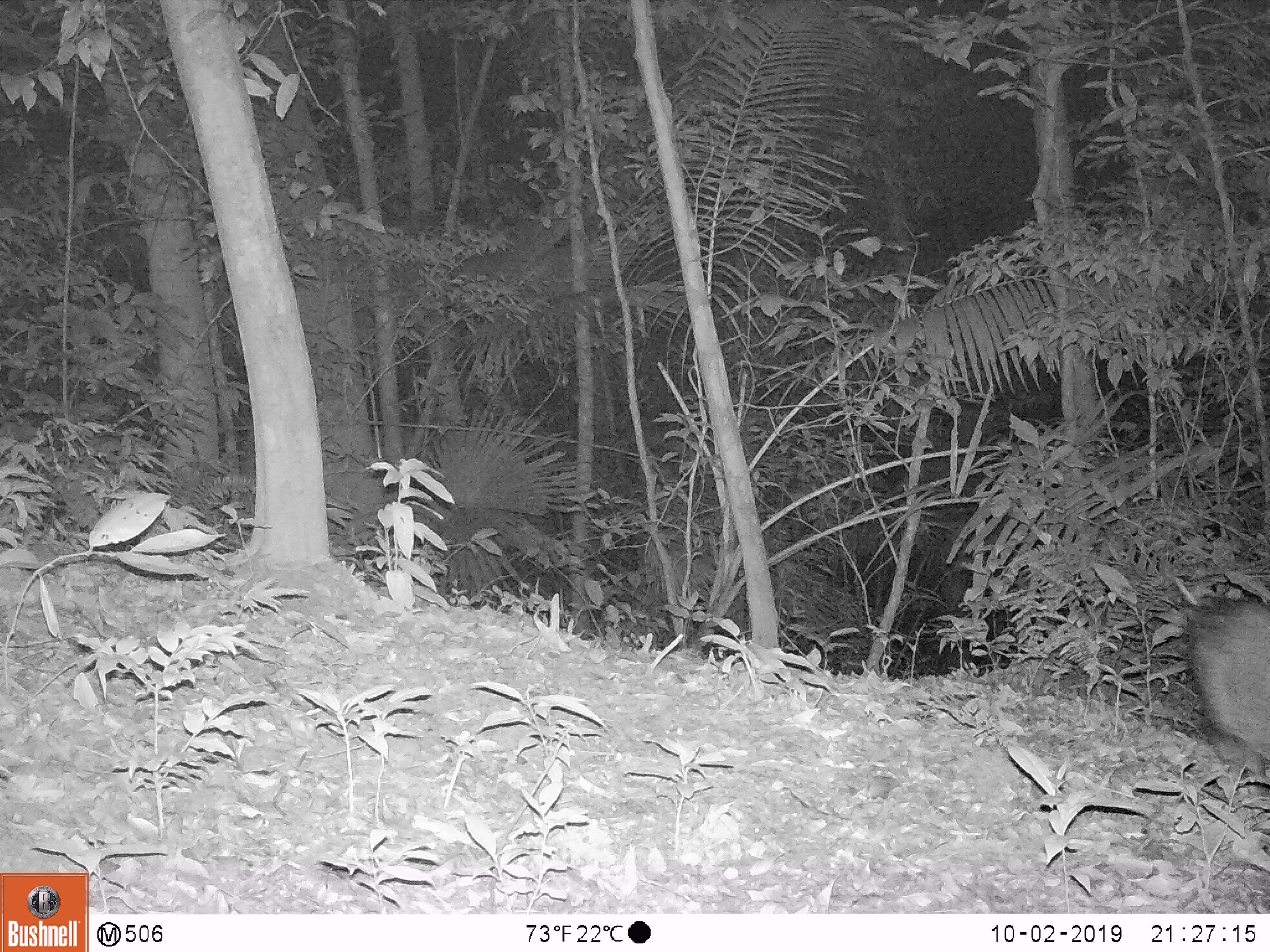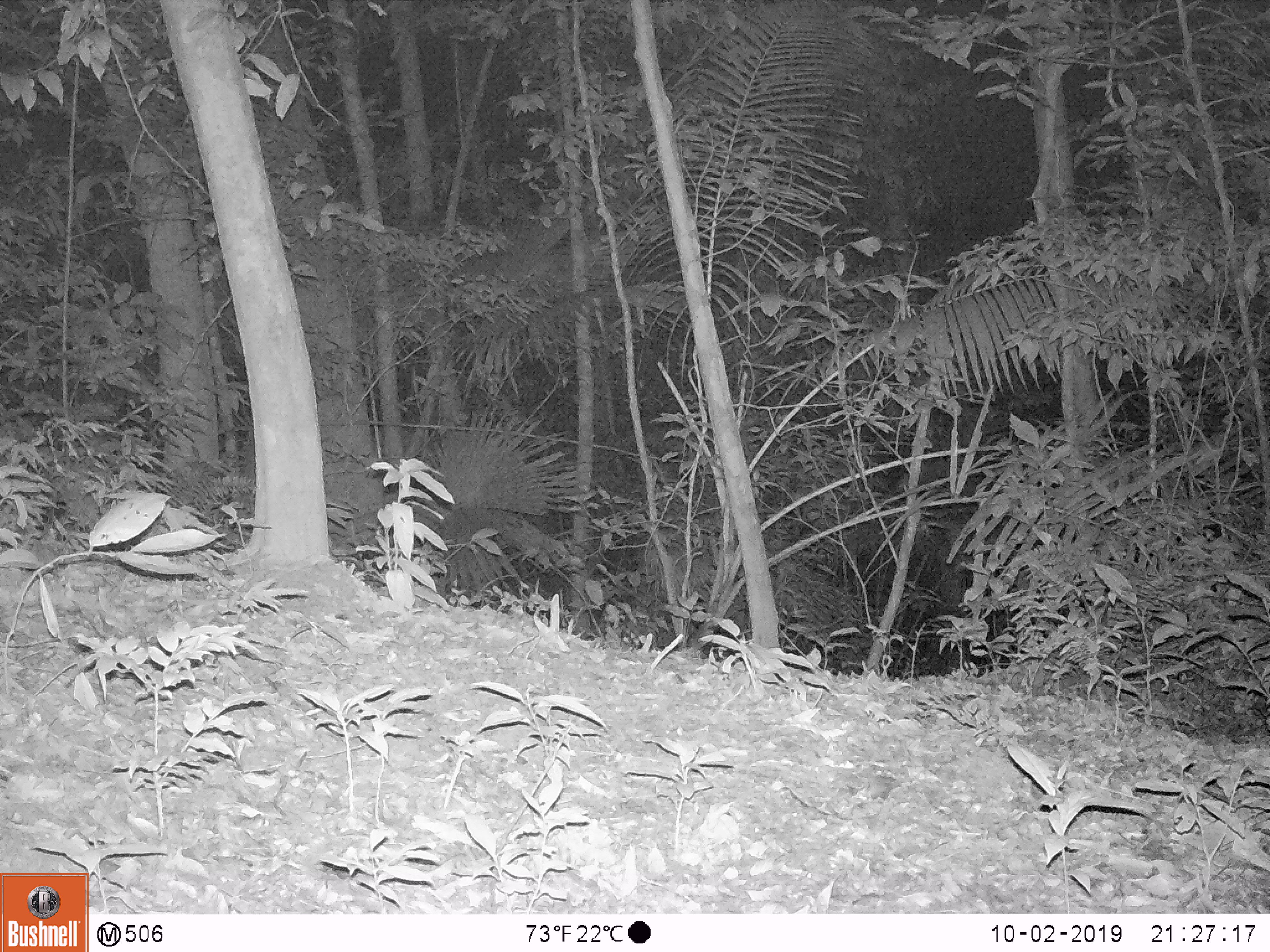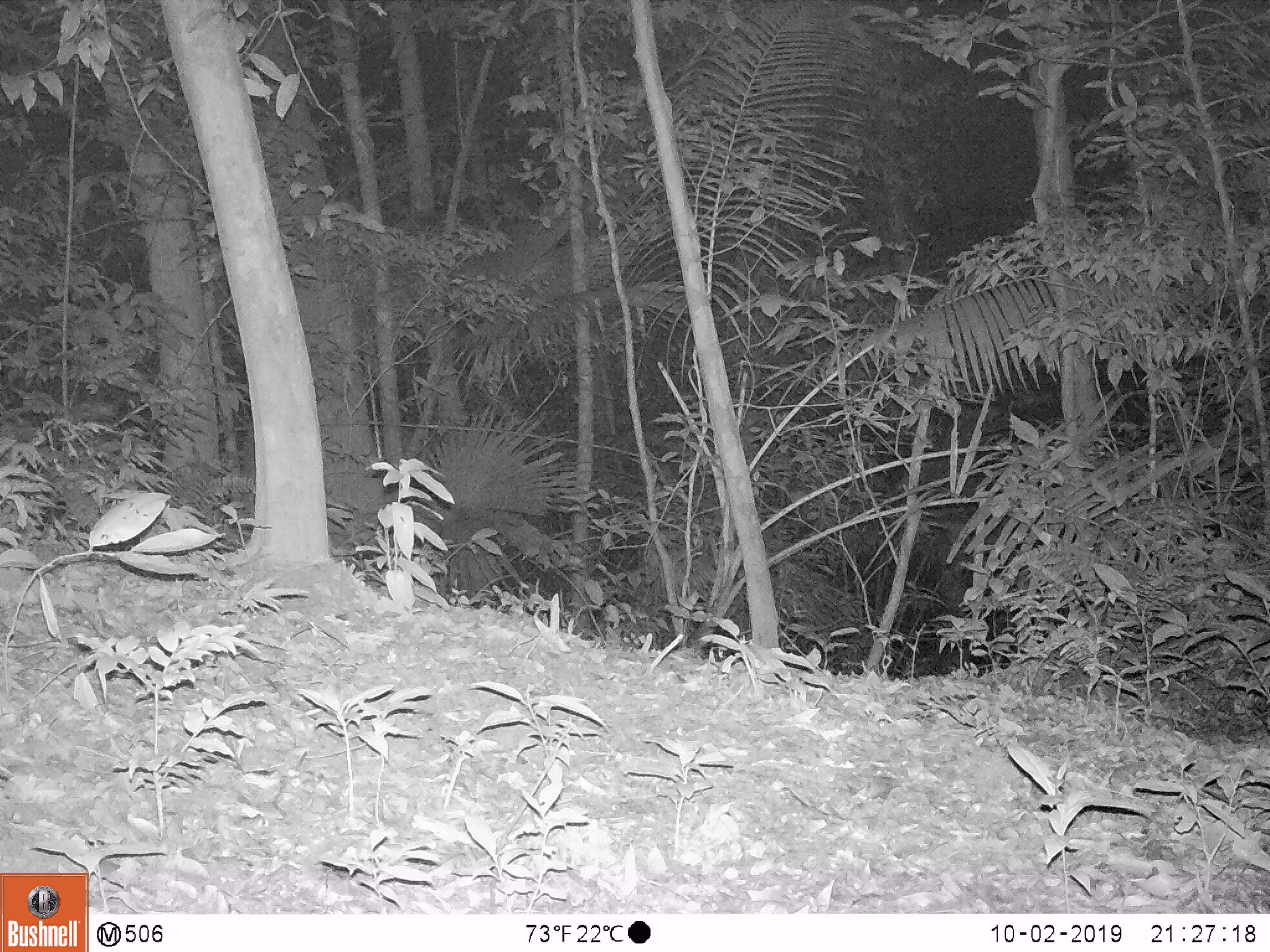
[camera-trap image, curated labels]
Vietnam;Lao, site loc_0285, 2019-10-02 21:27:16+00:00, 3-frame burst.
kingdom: Animalia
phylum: Chordata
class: Mammalia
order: Artiodactyla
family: Suidae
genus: Sus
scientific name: Sus scrofa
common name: eurasian wild pig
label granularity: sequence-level